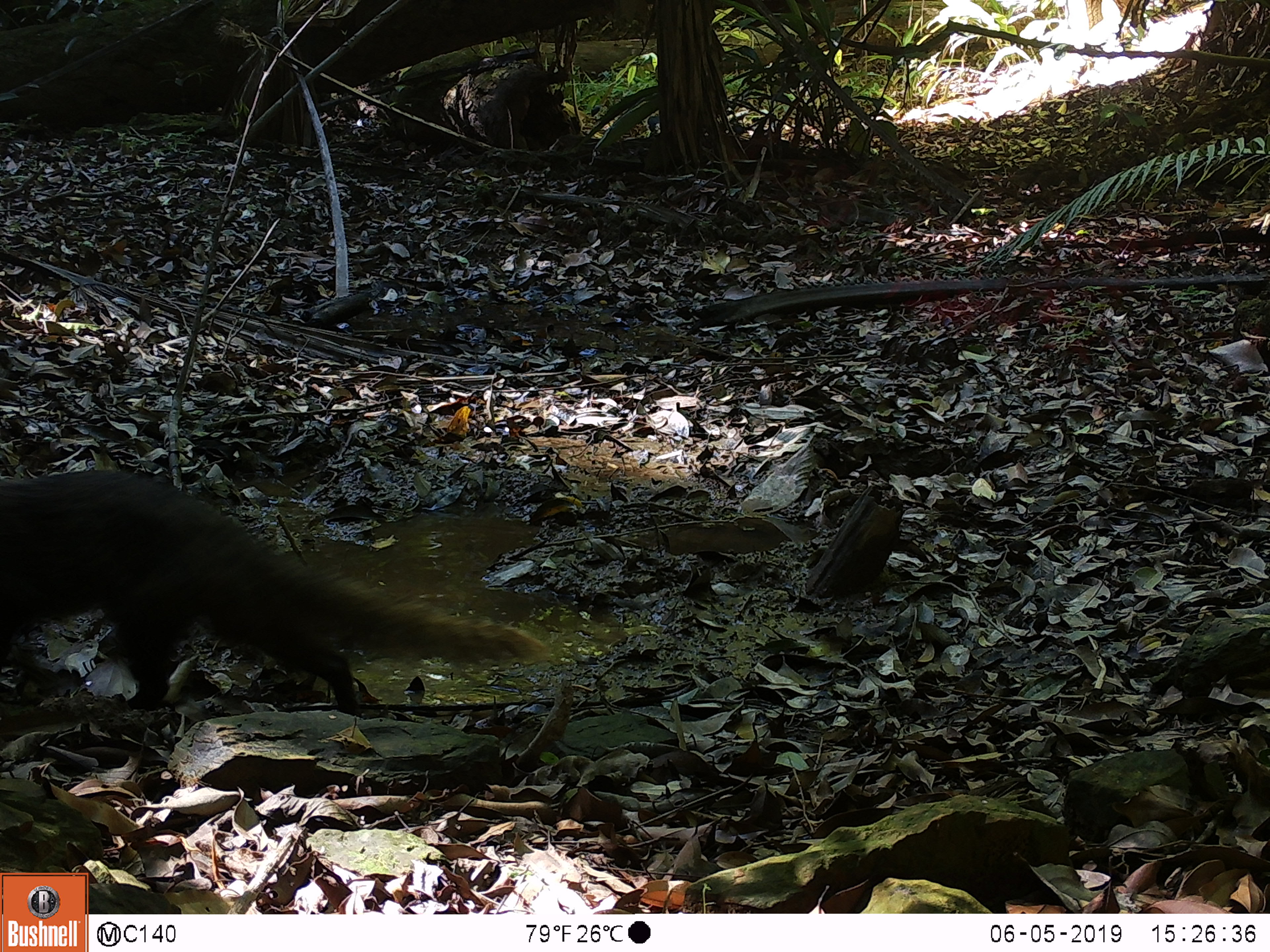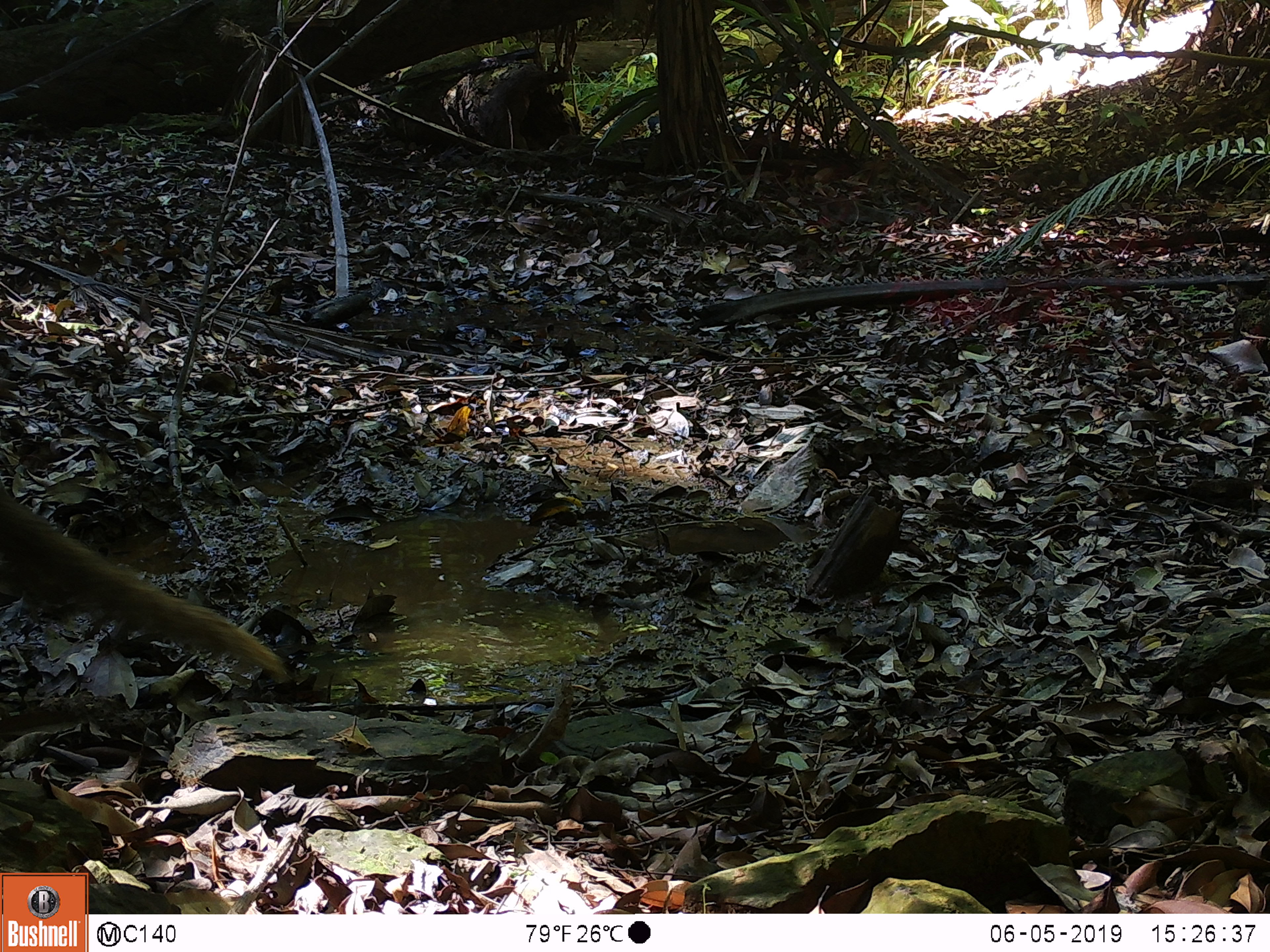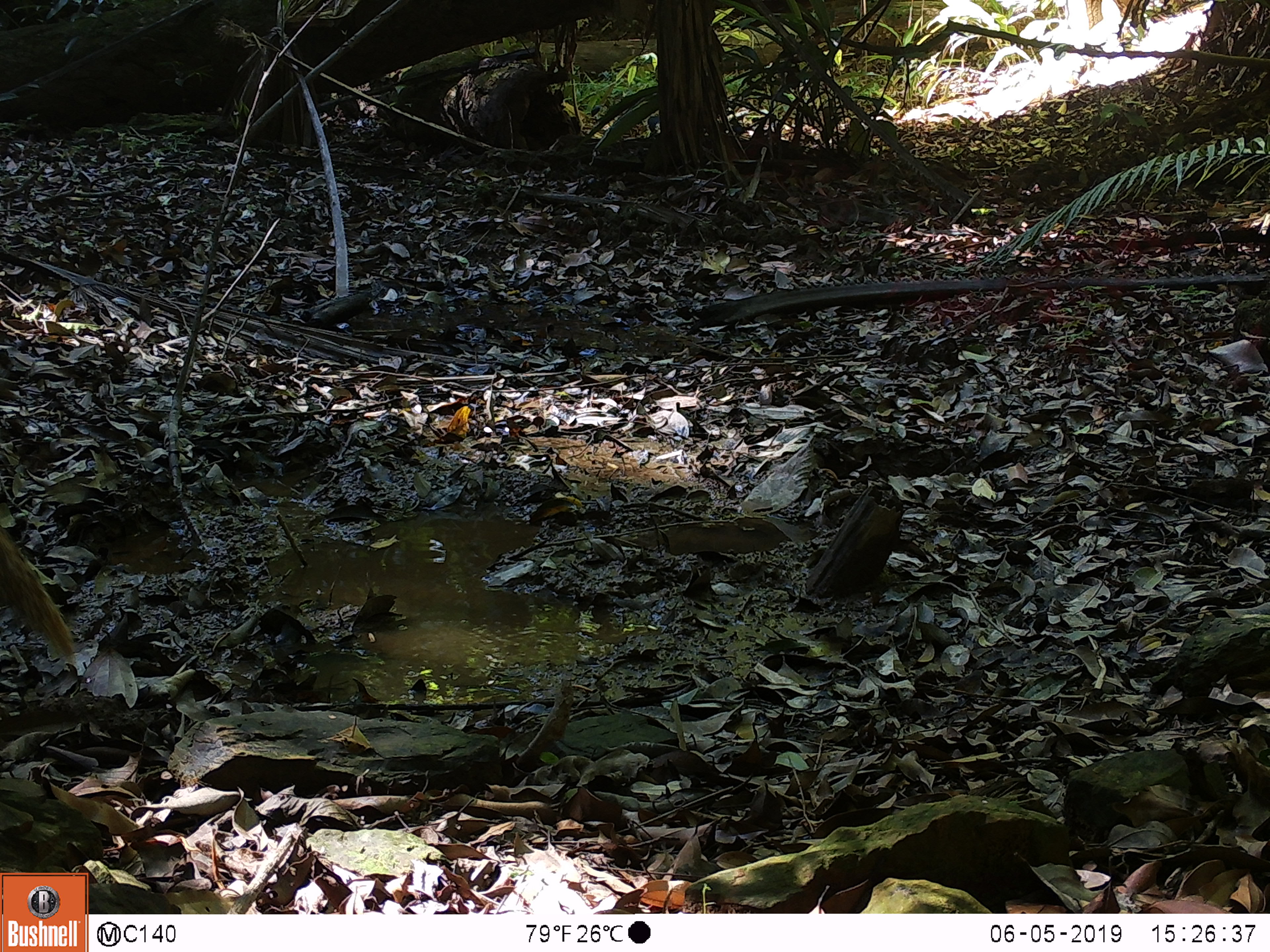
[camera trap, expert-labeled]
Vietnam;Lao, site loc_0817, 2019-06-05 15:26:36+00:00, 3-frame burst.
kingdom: Animalia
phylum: Chordata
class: Mammalia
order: Carnivora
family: Herpestidae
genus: Urva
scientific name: Urva urva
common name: crab-eating mongoose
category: crab eating mongoose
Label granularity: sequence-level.